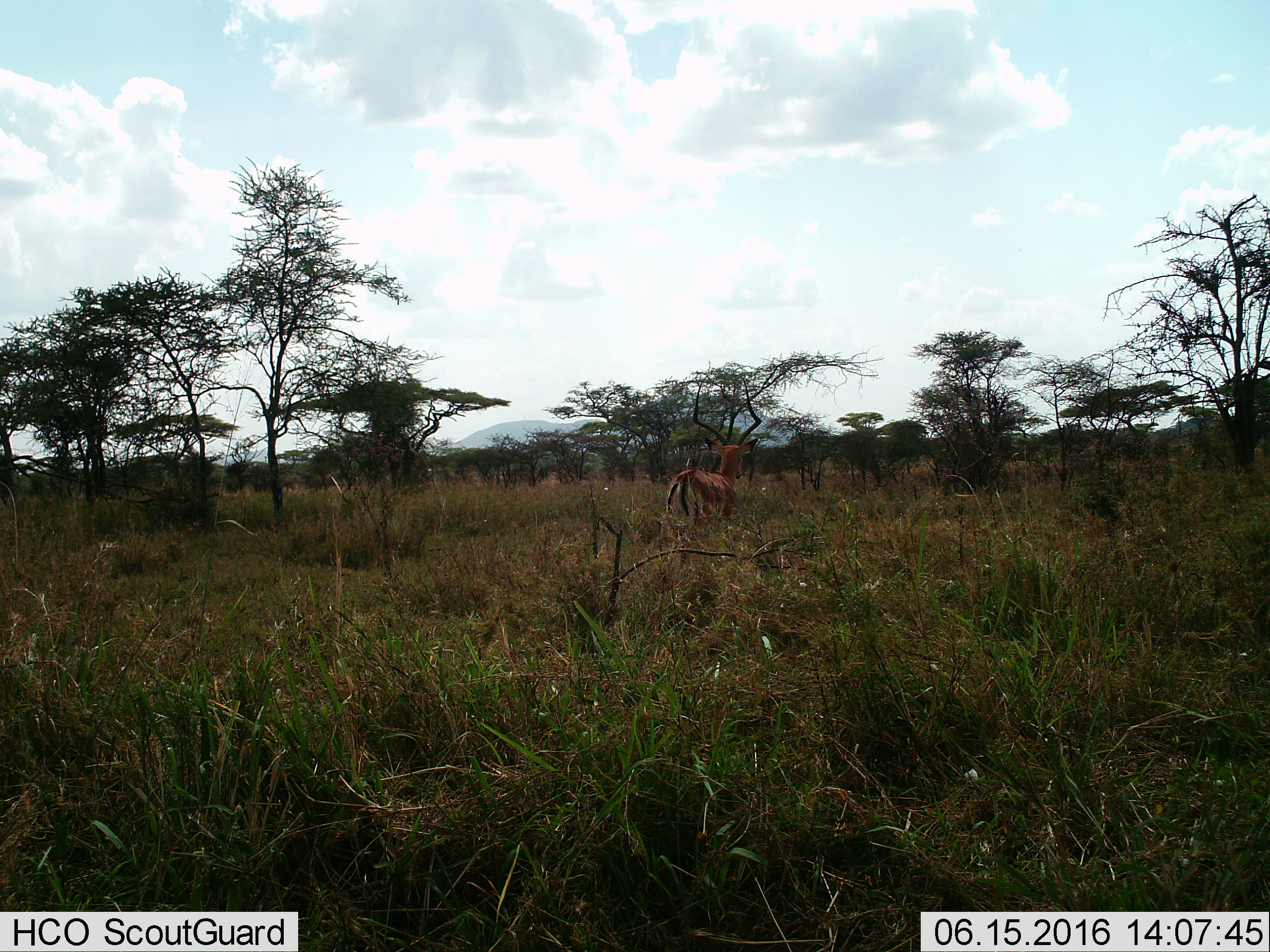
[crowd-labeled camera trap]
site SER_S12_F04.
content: unidentified animal